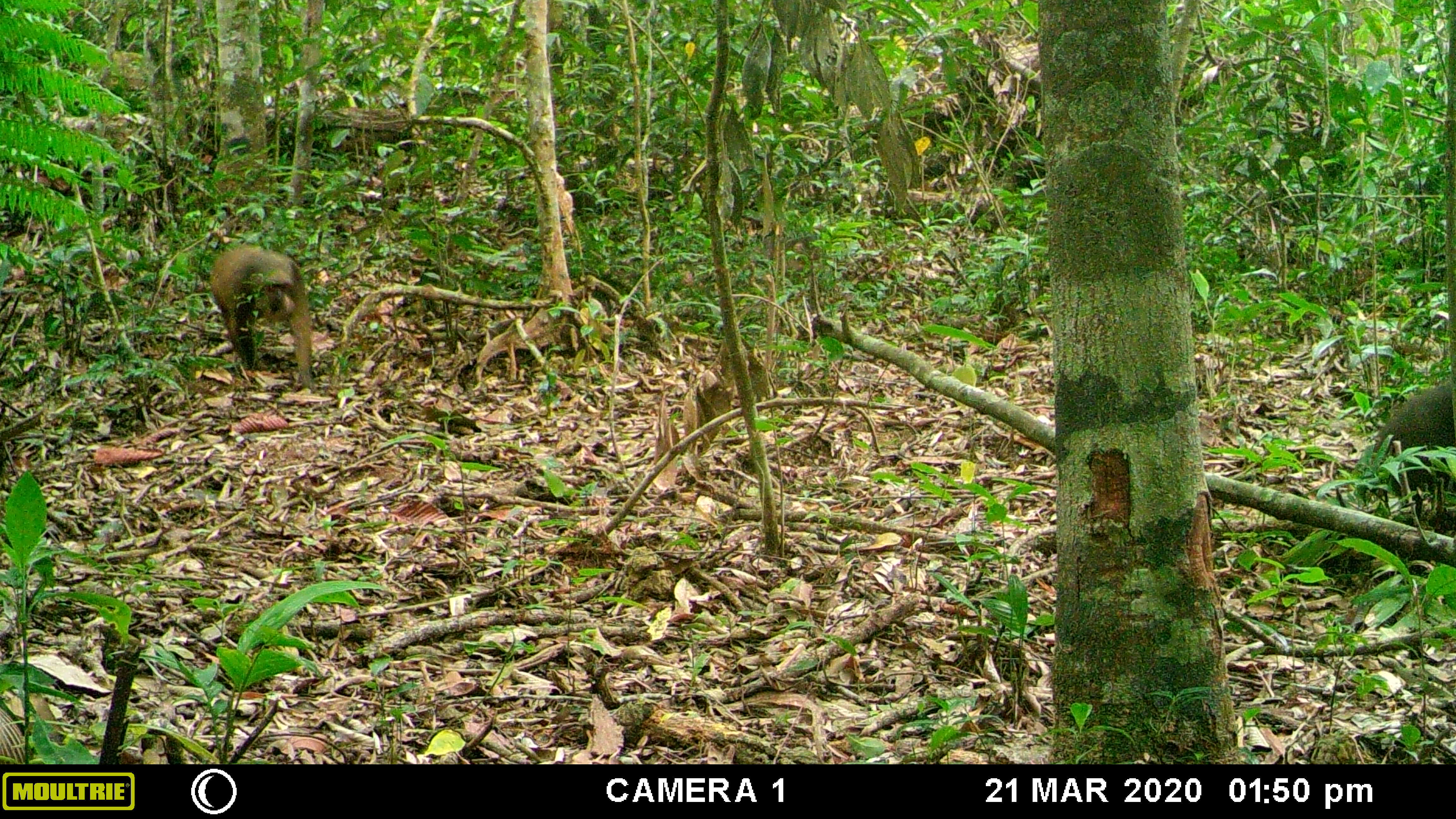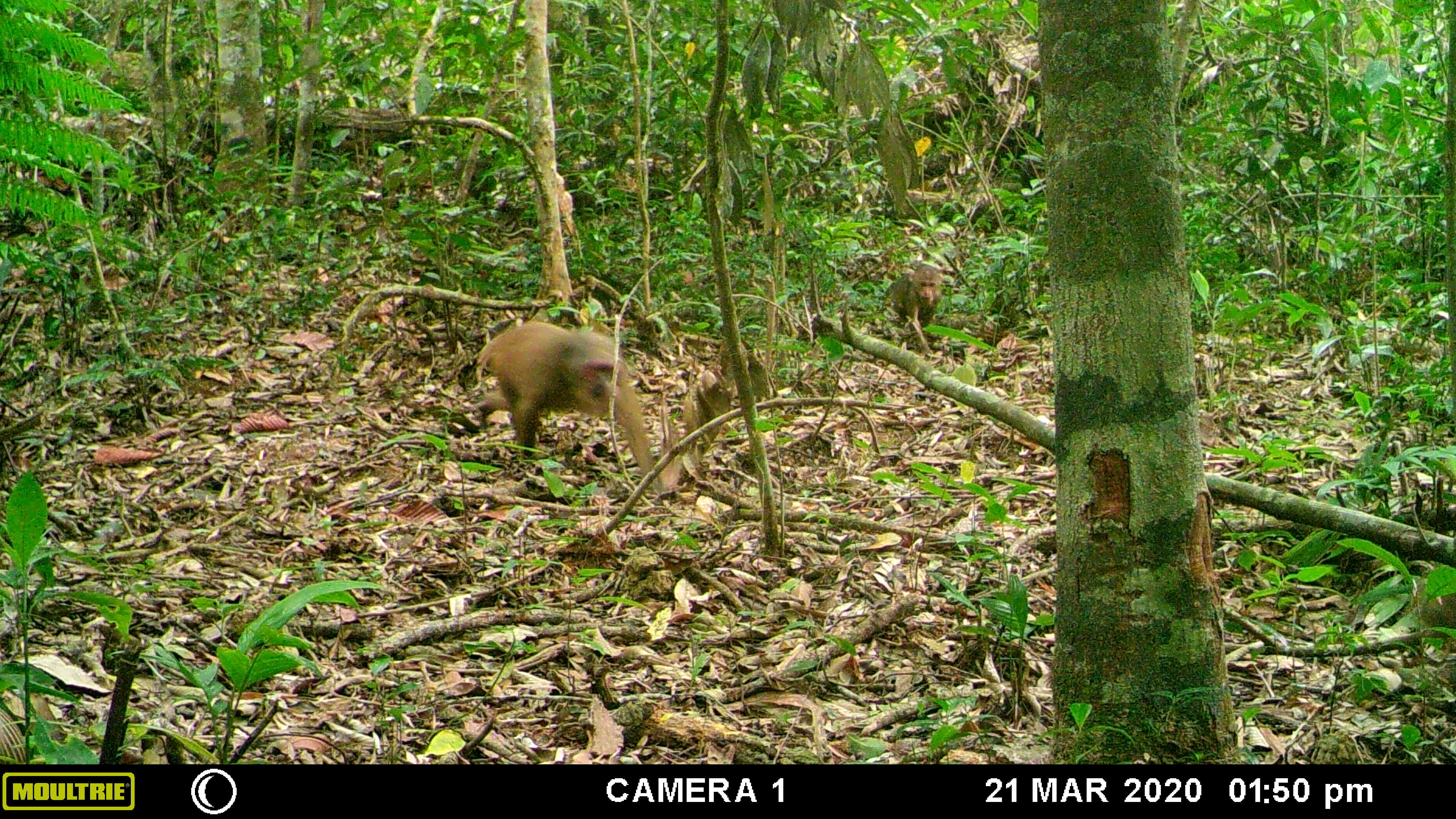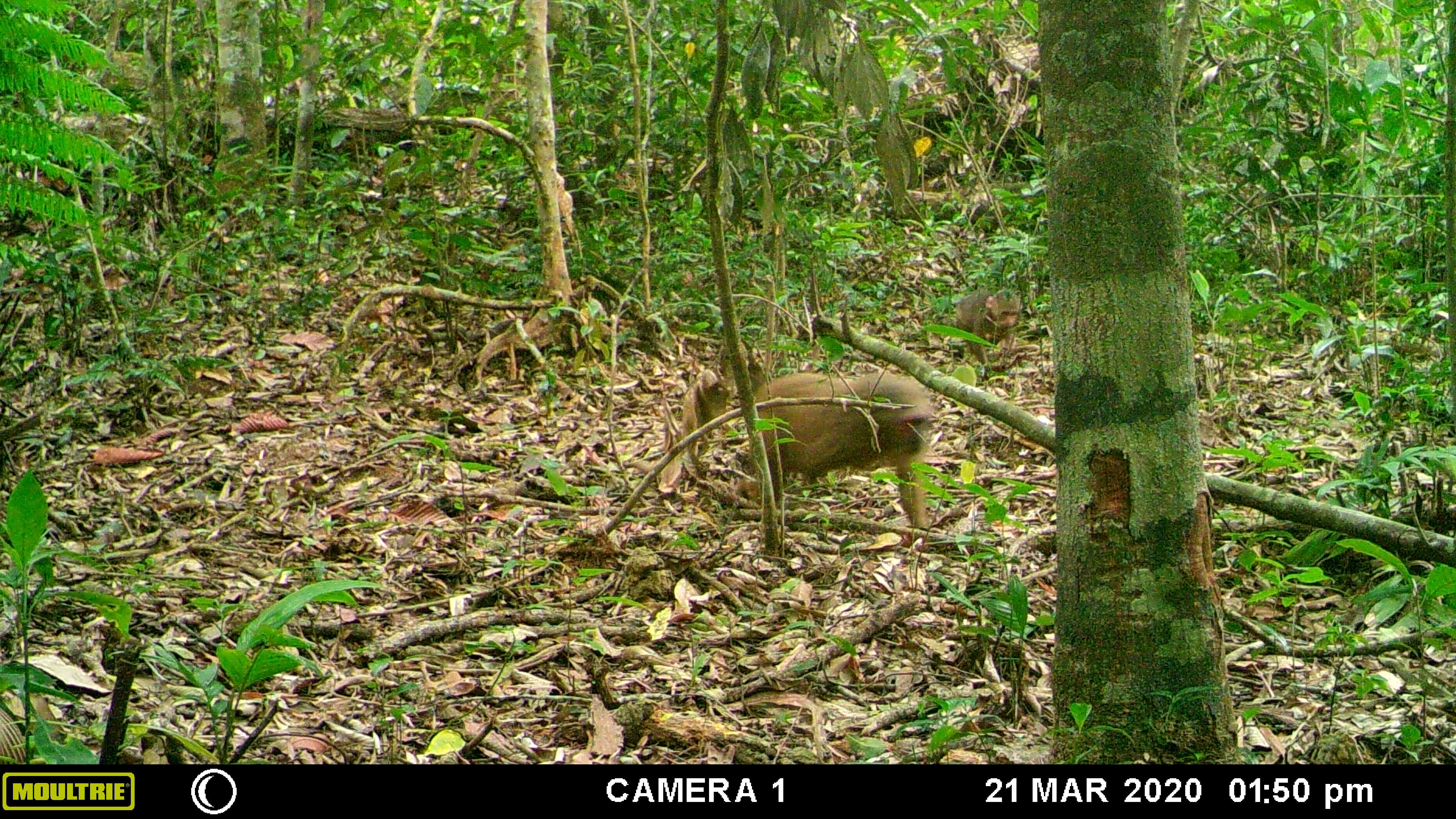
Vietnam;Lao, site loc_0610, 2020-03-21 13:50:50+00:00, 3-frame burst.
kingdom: Animalia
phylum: Chordata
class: Mammalia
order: Primates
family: Cercopithecidae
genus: Macaca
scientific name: Macaca arctoides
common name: stump-tailed macaque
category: stump tailed macaque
Stump tailed macaque (stump-tailed macaque) (Macaca arctoides). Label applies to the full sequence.